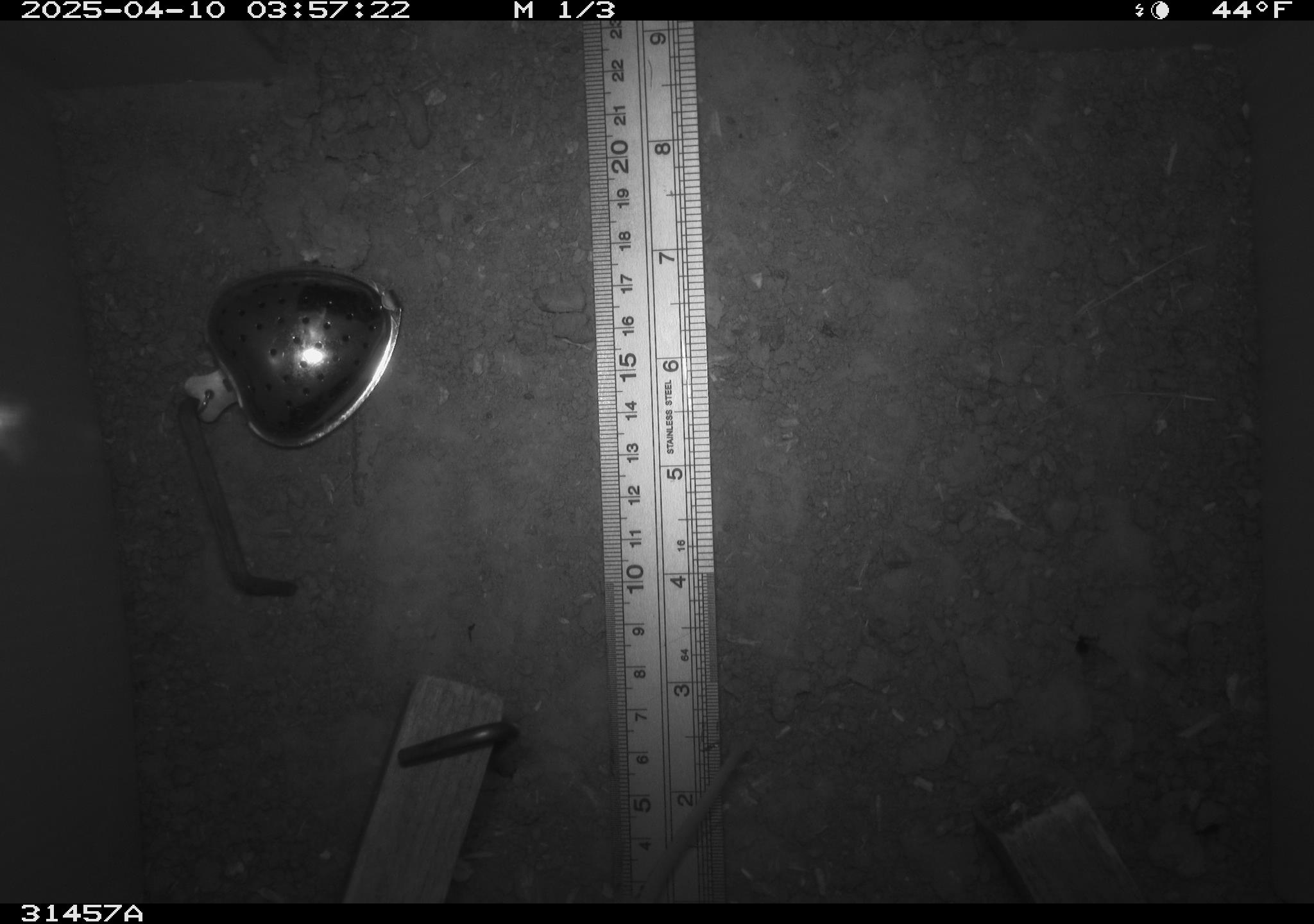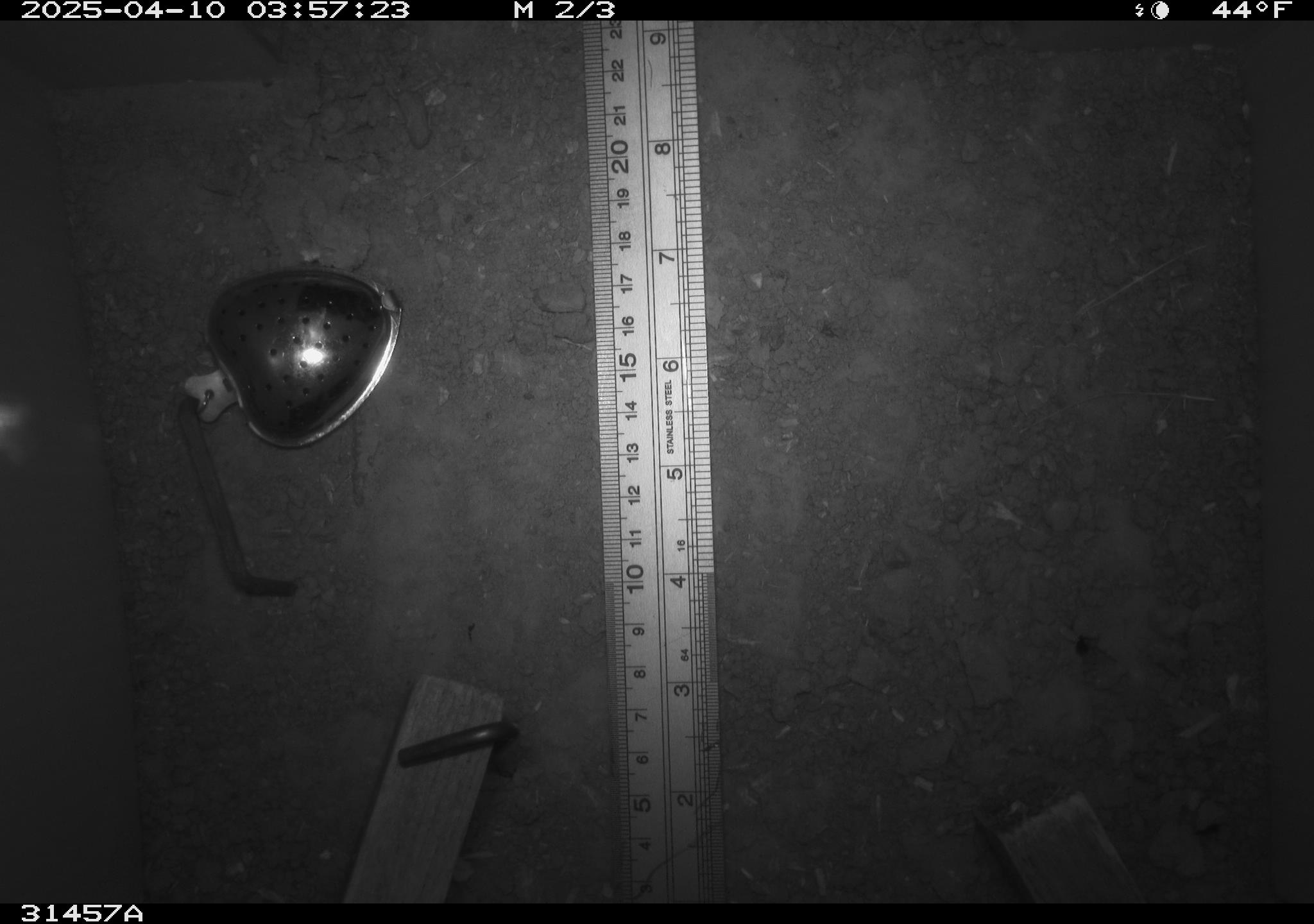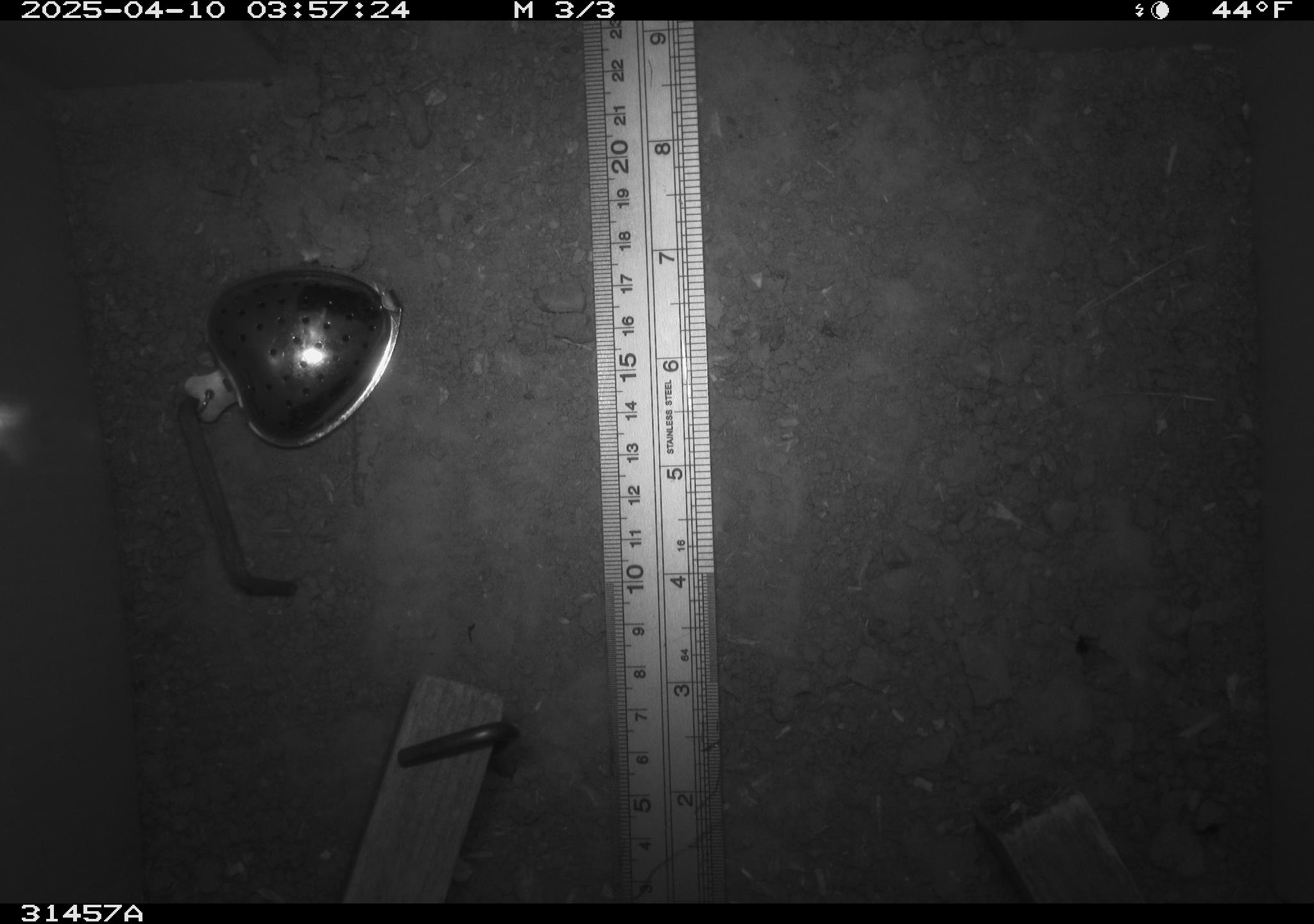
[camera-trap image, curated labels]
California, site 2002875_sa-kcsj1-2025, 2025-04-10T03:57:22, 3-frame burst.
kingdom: Animalia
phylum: Chordata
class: Mammalia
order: Rodentia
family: Muridae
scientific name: Muridae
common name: murids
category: muridae family